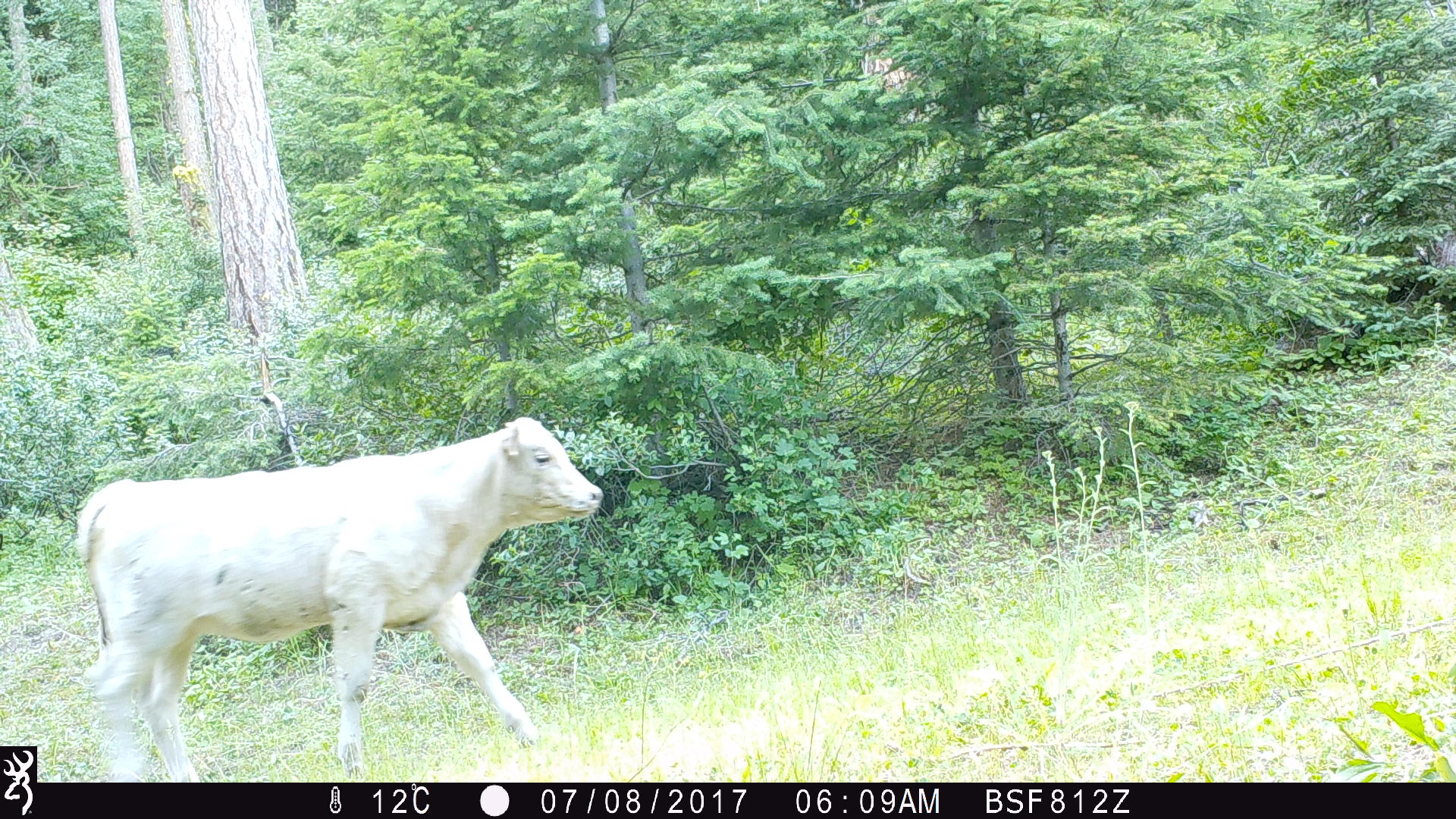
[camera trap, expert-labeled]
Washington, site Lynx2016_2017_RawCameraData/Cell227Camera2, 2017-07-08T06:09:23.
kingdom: Animalia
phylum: Chordata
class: Mammalia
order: Artiodactyla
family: Bovidae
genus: Bos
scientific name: Bos taurus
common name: domestic cattle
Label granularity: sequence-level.